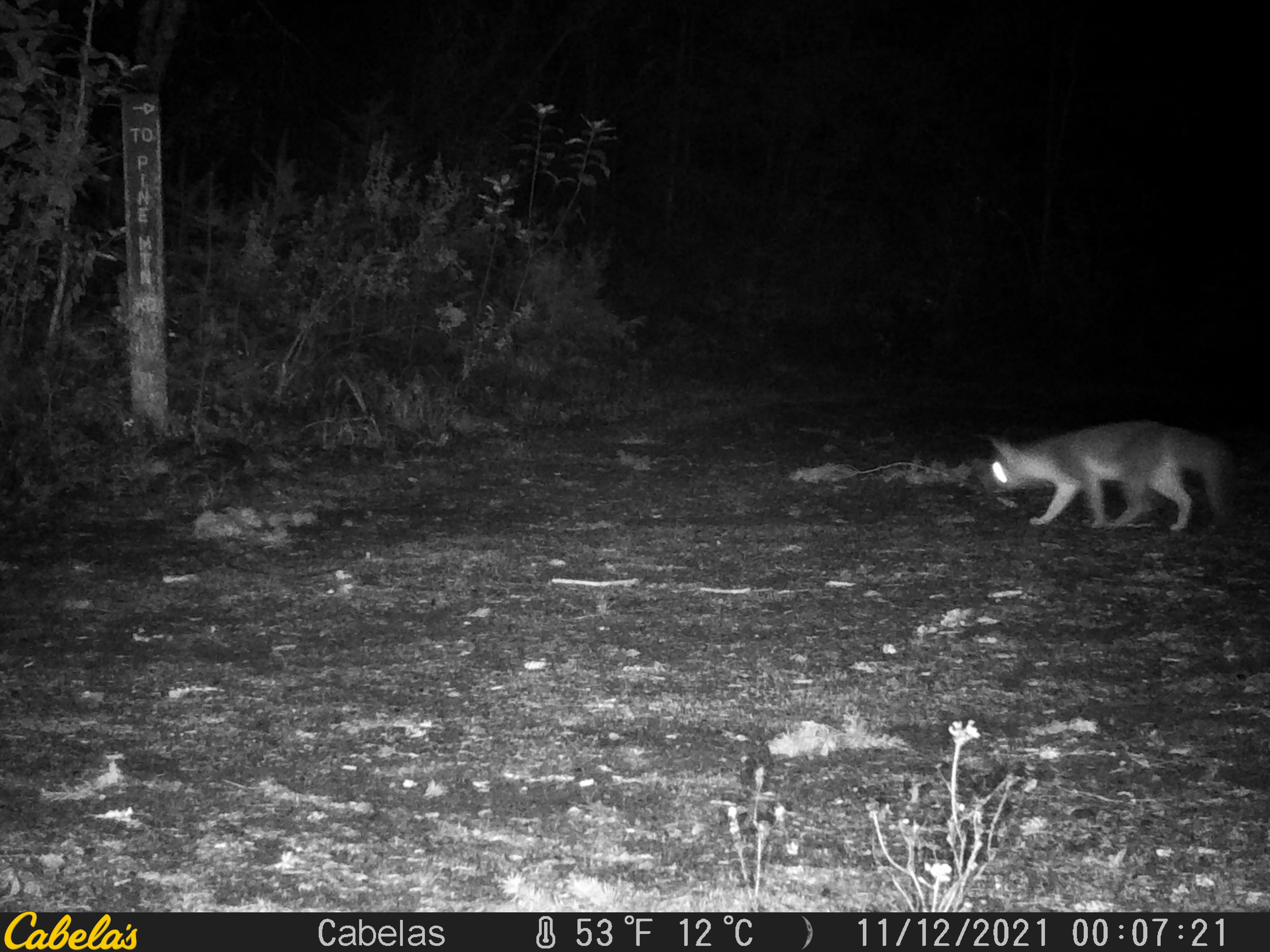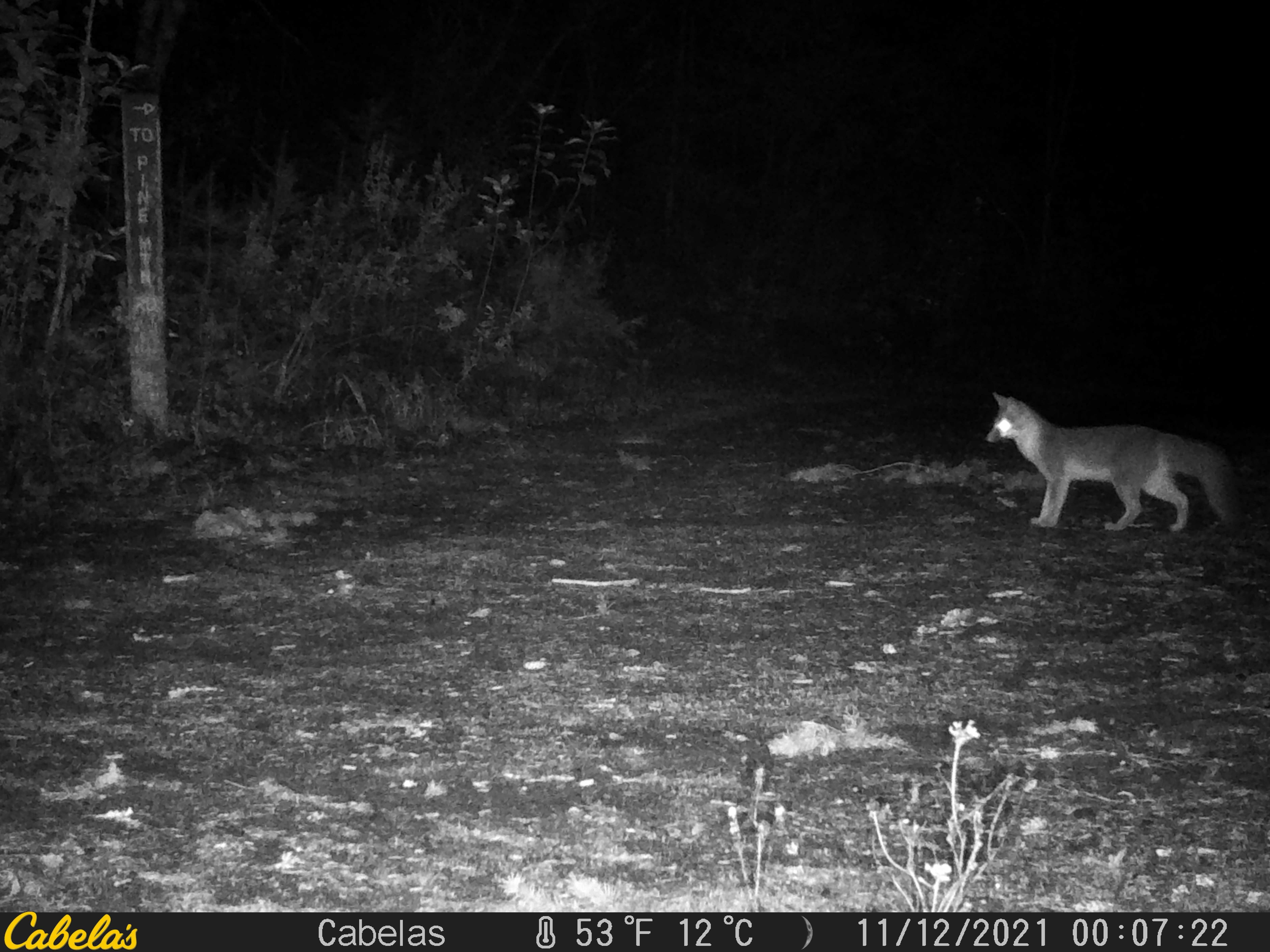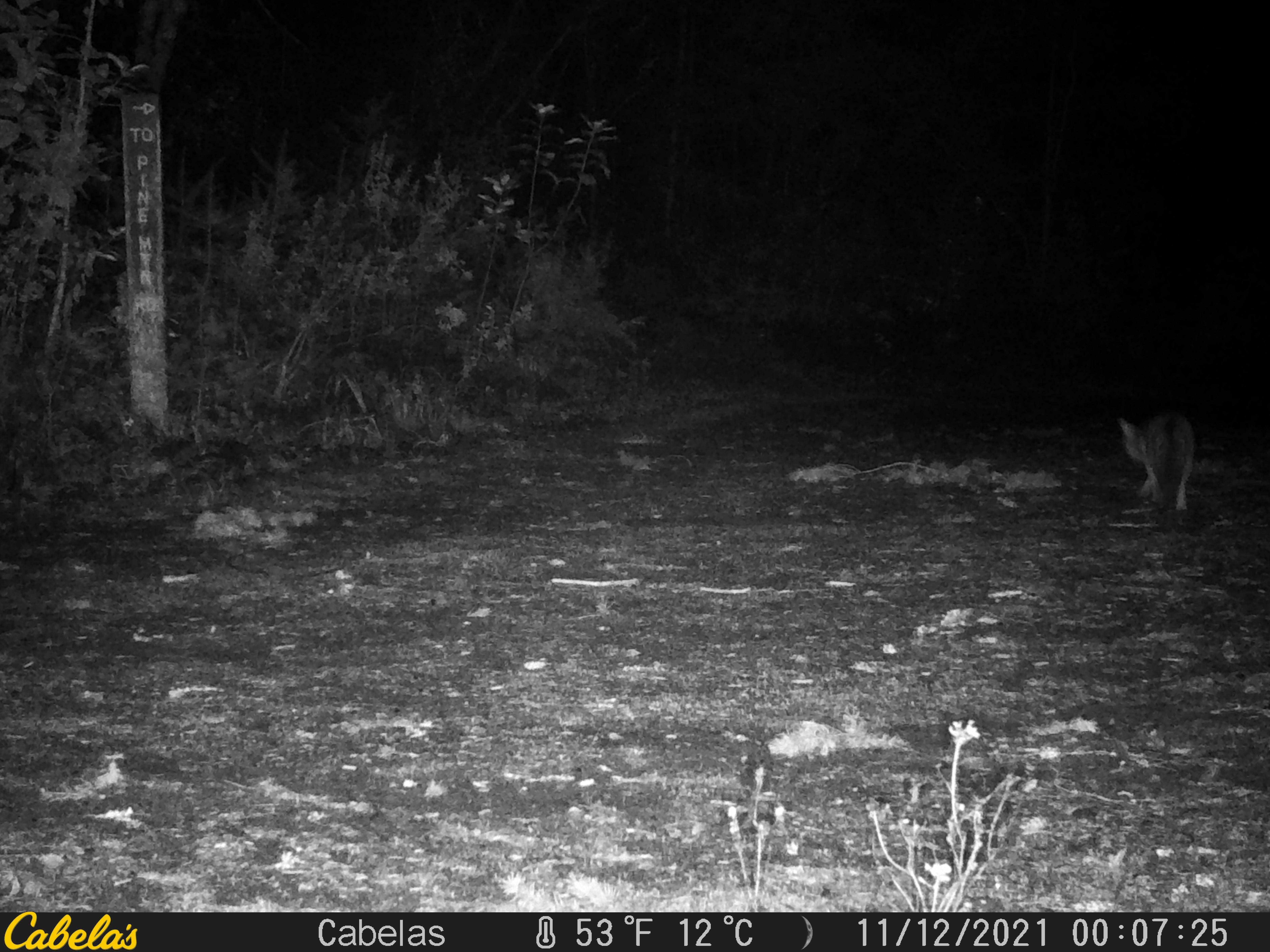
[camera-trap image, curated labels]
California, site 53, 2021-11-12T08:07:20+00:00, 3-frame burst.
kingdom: Animalia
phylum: Chordata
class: Mammalia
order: Carnivora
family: Canidae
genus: Urocyon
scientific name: Urocyon cinereoargenteus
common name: gray fox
Gray fox (Urocyon cinereoargenteus).